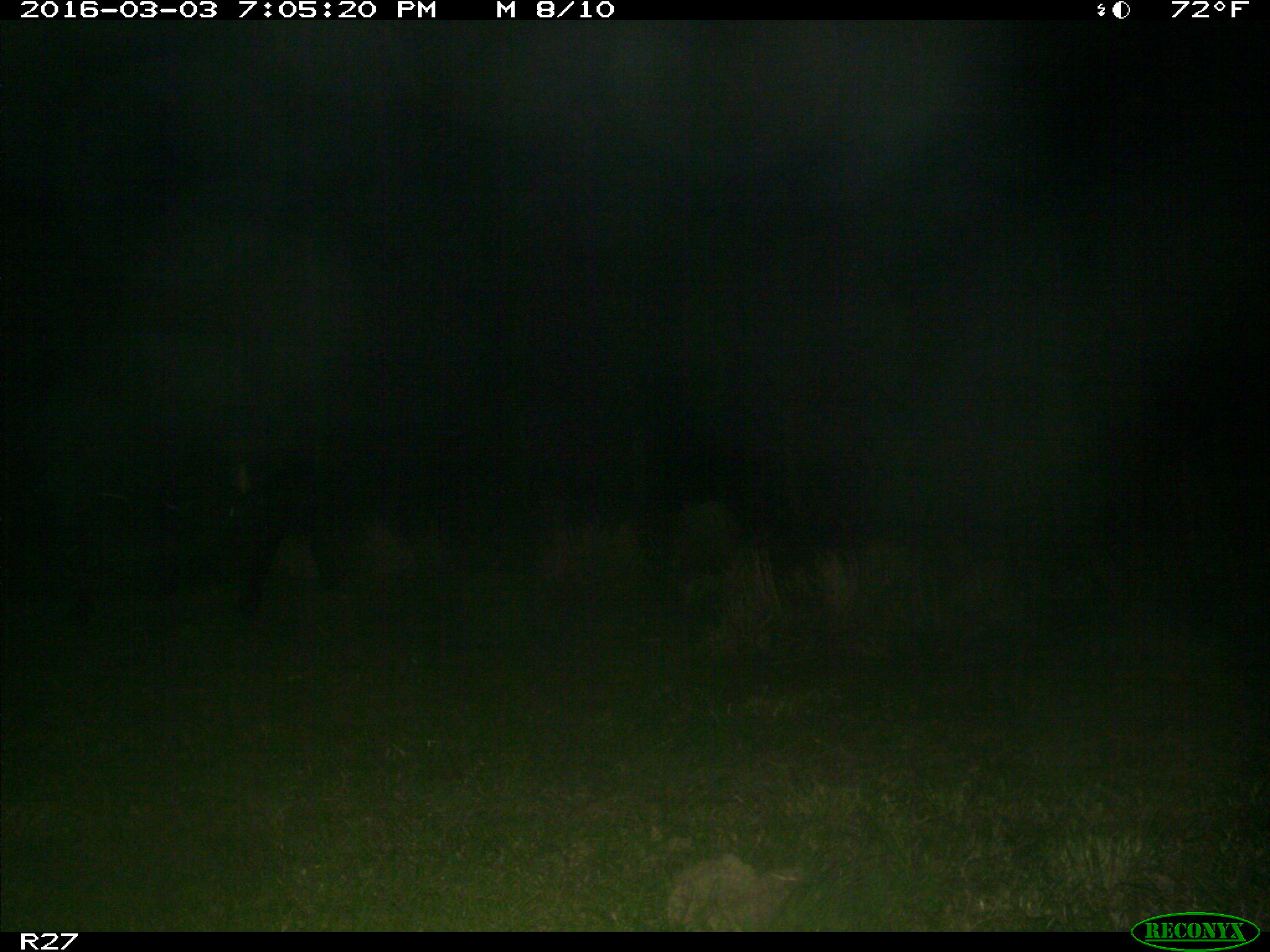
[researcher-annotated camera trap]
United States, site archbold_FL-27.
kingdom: Animalia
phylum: Chordata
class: Mammalia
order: Artiodactyla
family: Bovidae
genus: Bos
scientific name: Bos taurus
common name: domestic cow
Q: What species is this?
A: Bos taurus (domestic cow).